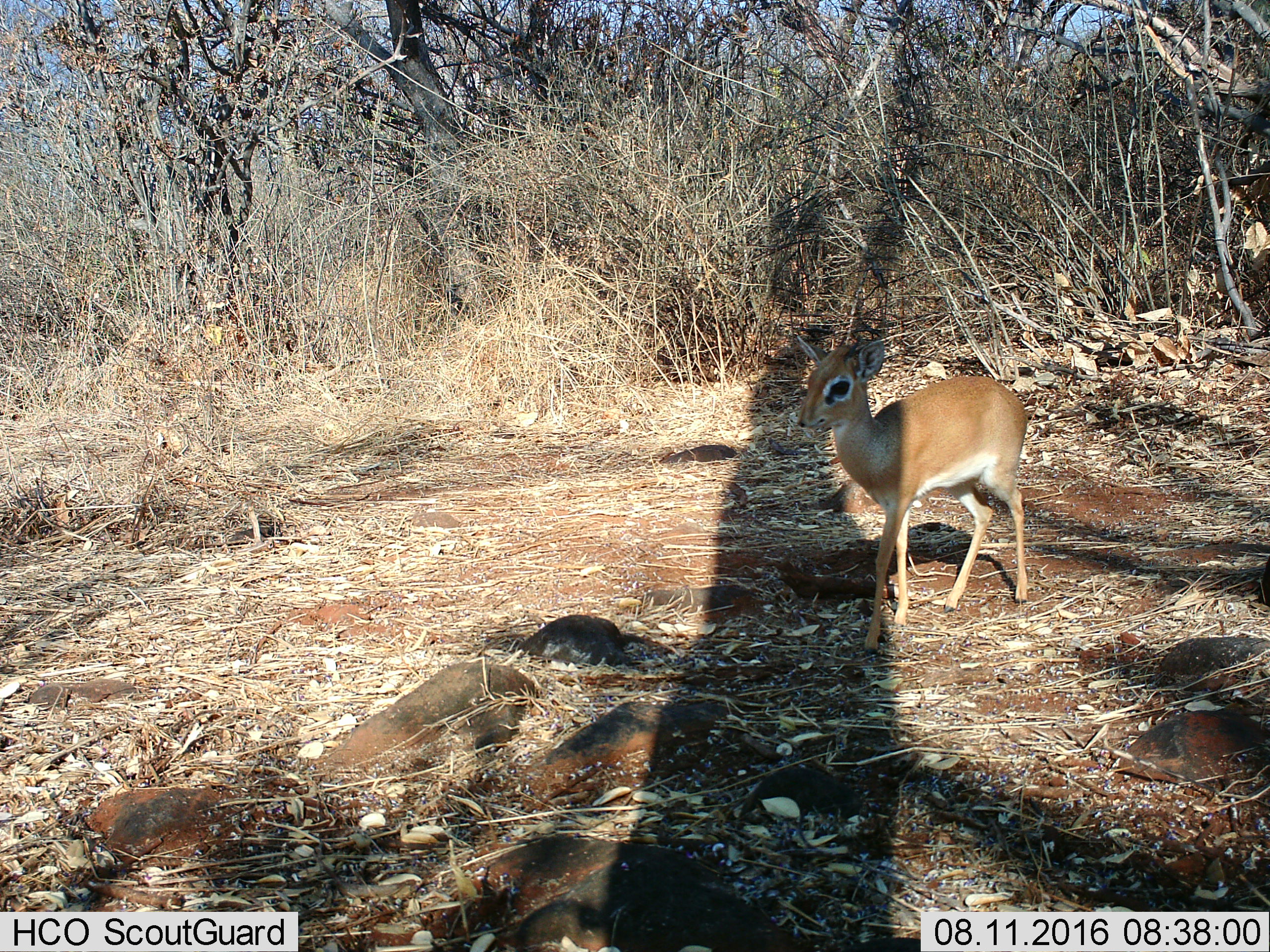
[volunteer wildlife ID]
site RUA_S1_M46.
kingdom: Animalia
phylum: Chordata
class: Mammalia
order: Artiodactyla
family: Bovidae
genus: Madoqua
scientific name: Madoqua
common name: dik-dik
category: dikdik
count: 1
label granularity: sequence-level